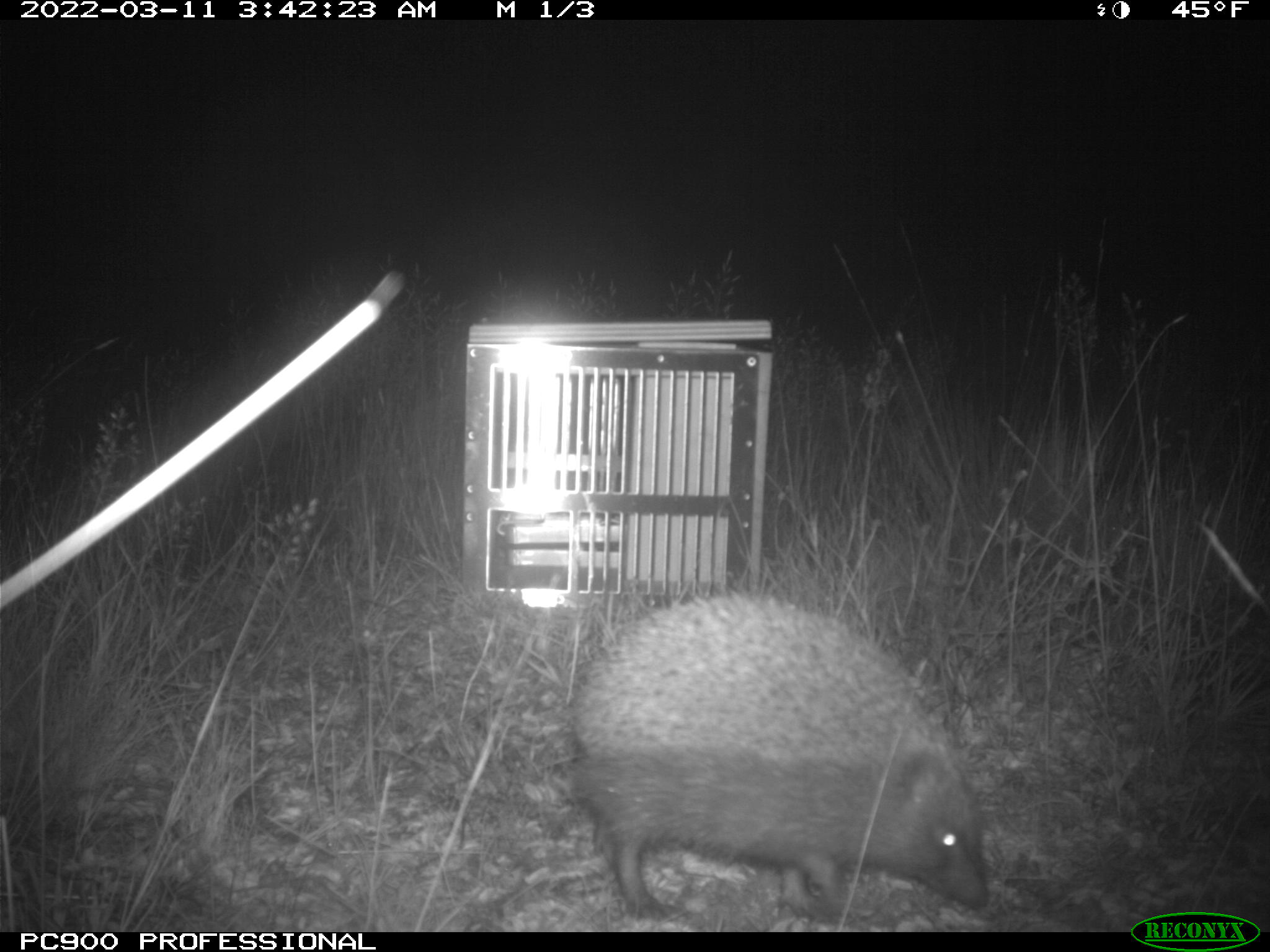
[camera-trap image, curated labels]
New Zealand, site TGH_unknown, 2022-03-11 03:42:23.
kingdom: Animalia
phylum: Chordata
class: Mammalia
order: Eulipotyphla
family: Erinaceidae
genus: Erinaceus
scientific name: Erinaceus europaeus europaeus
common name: european hedgehog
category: hedgehog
Hedgehog (european hedgehog) (Erinaceus europaeus europaeus).